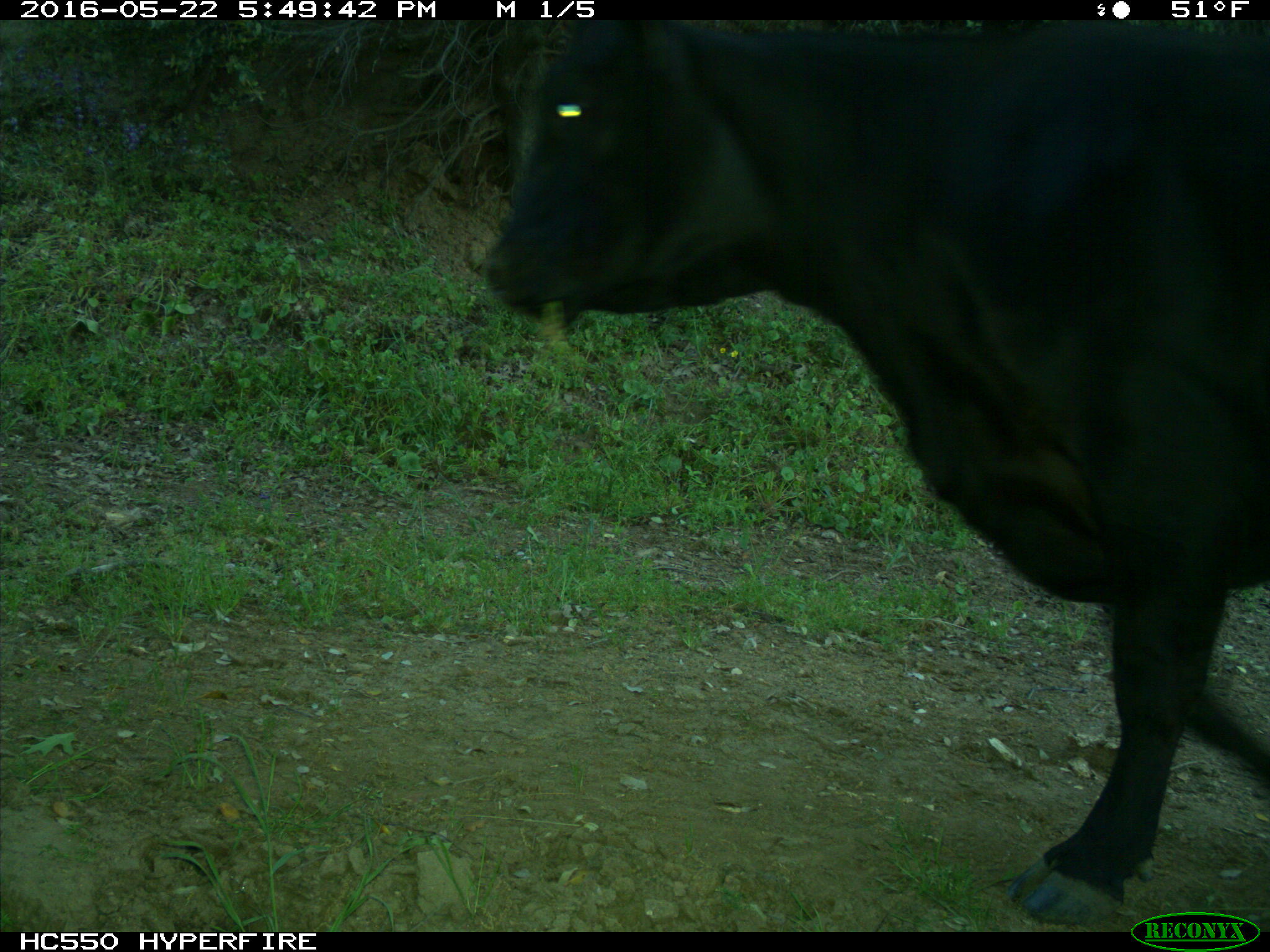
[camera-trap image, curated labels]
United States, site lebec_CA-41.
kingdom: Animalia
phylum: Chordata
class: Mammalia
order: Artiodactyla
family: Bovidae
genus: Bos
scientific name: Bos taurus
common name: domestic cow